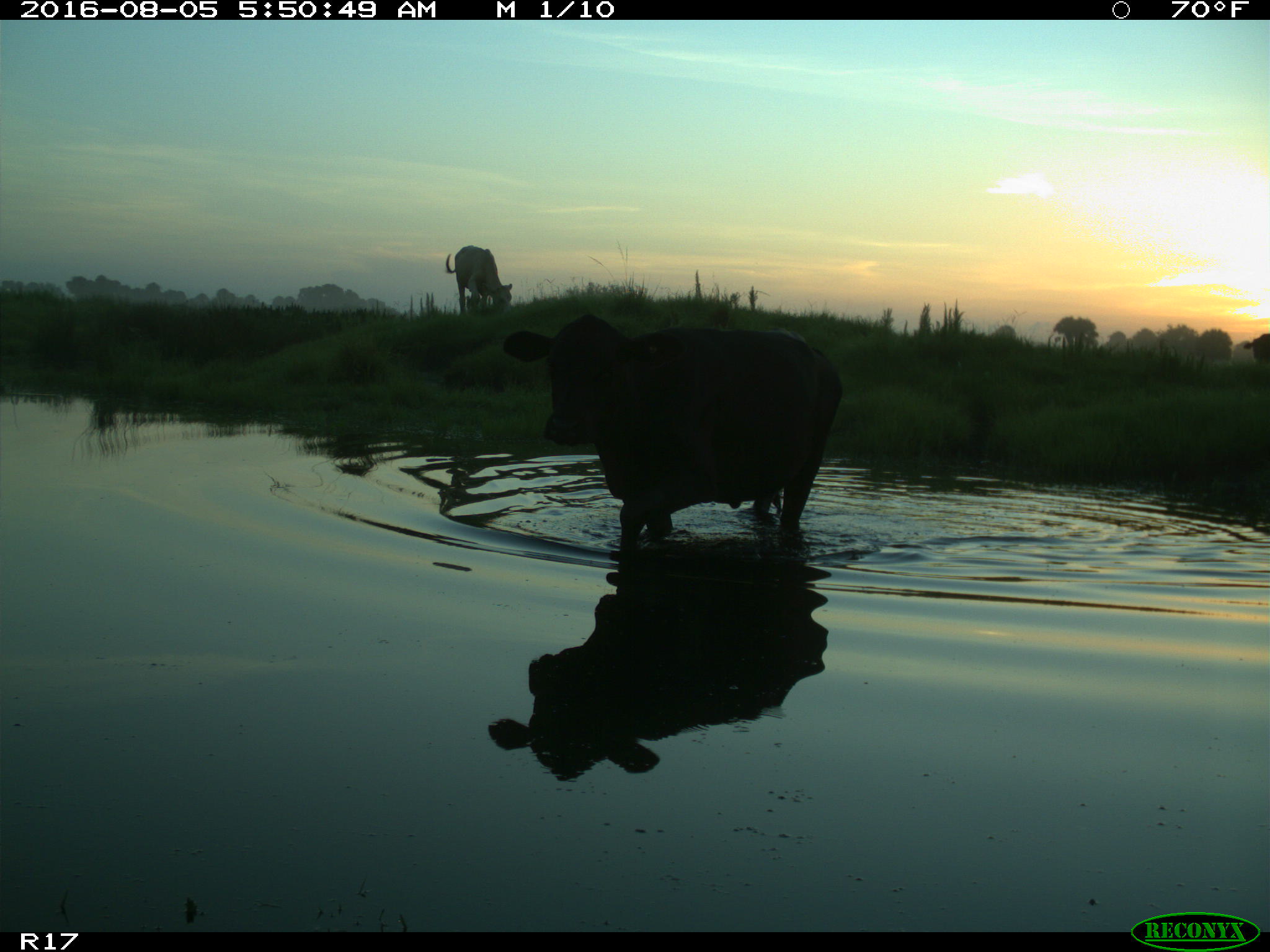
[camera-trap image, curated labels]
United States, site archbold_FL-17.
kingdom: Animalia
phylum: Chordata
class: Mammalia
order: Artiodactyla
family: Bovidae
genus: Bos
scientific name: Bos taurus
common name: domestic cow